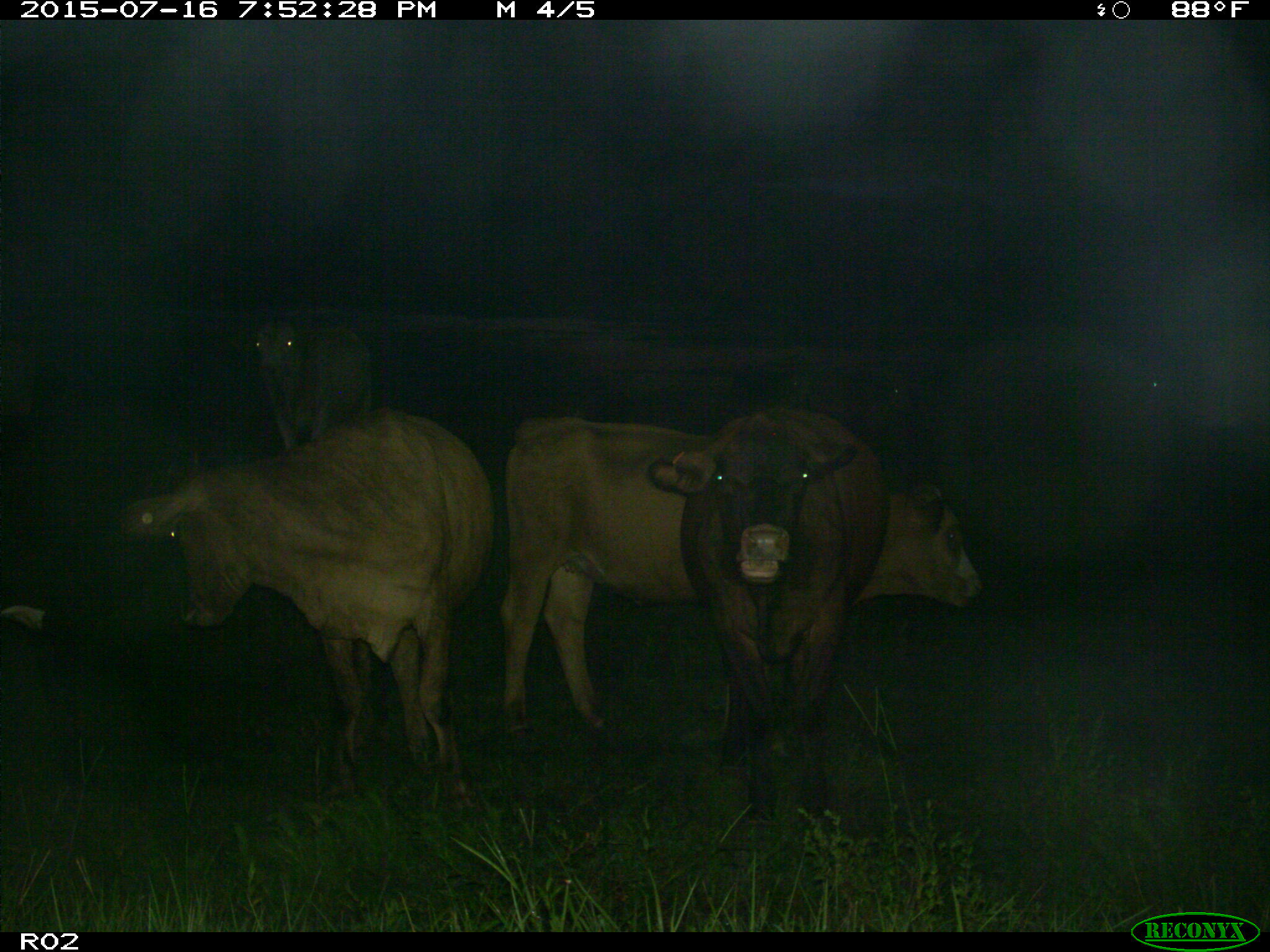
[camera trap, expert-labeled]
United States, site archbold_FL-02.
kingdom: Animalia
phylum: Chordata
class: Mammalia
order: Artiodactyla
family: Bovidae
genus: Bos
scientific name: Bos taurus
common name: domestic cow